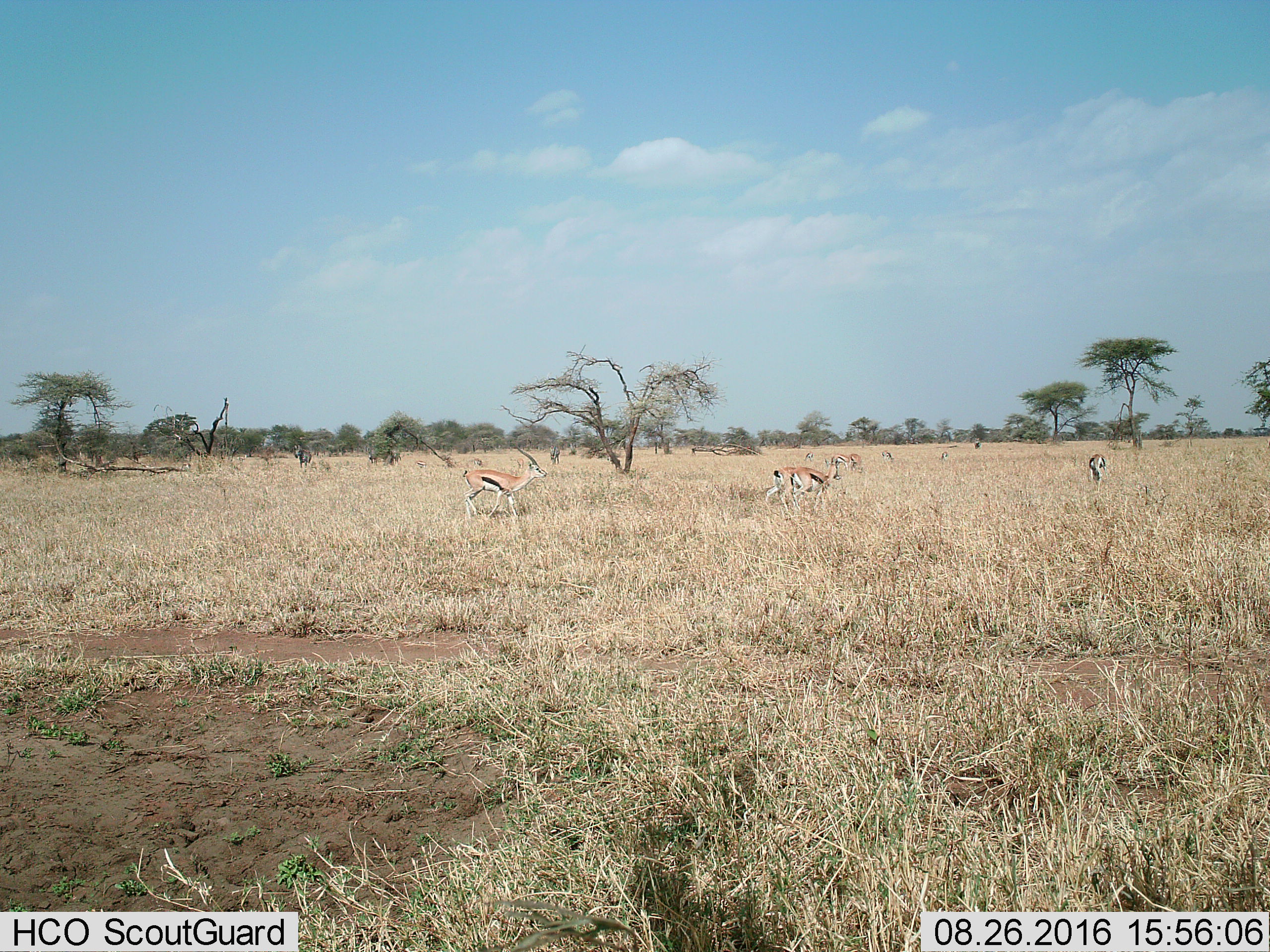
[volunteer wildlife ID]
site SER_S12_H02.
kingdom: Animalia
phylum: Chordata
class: Mammalia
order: Artiodactyla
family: Bovidae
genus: Eudorcas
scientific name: Eudorcas thomsonii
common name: thomson's gazelle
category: gazellethomsons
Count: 10.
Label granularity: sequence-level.